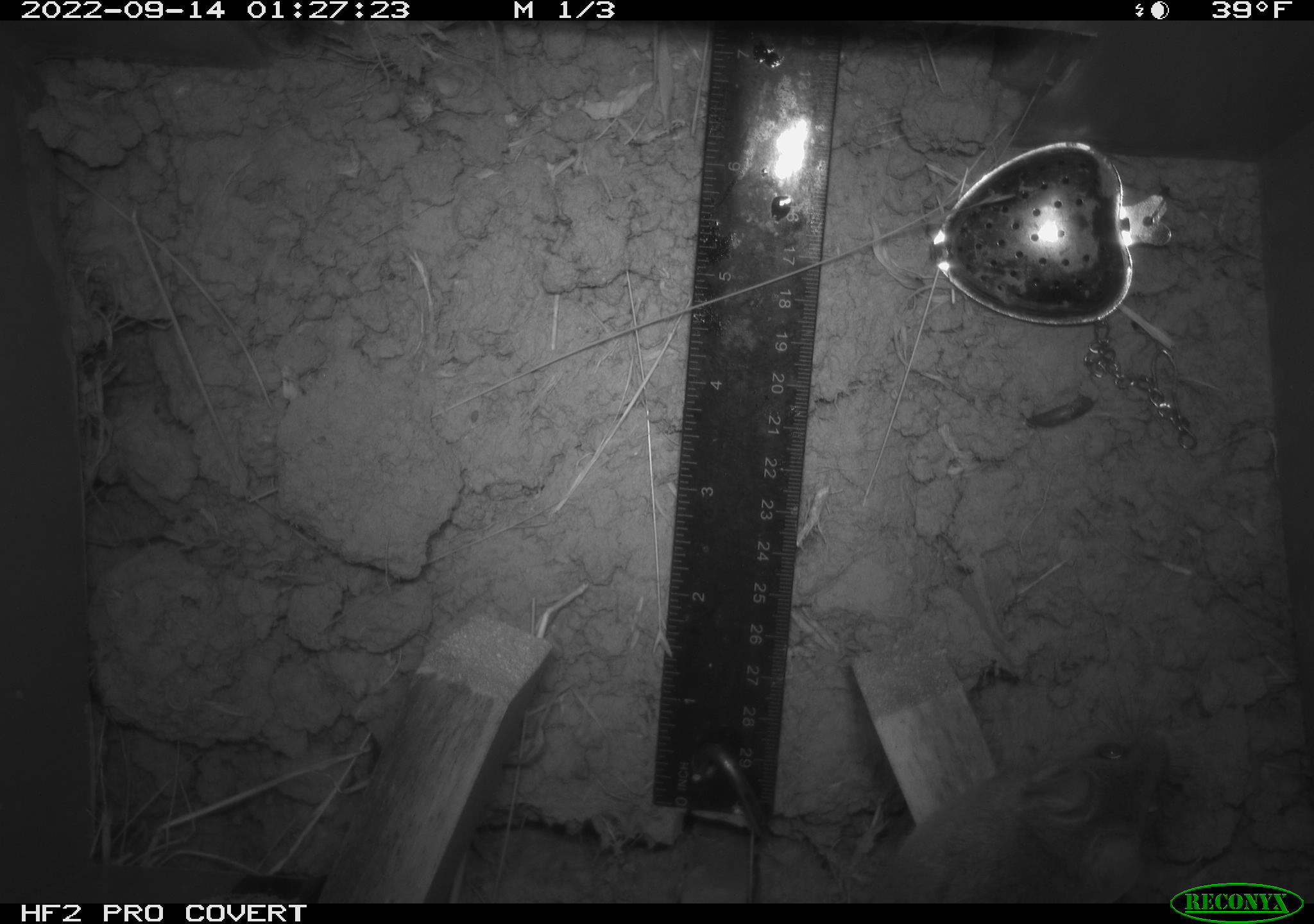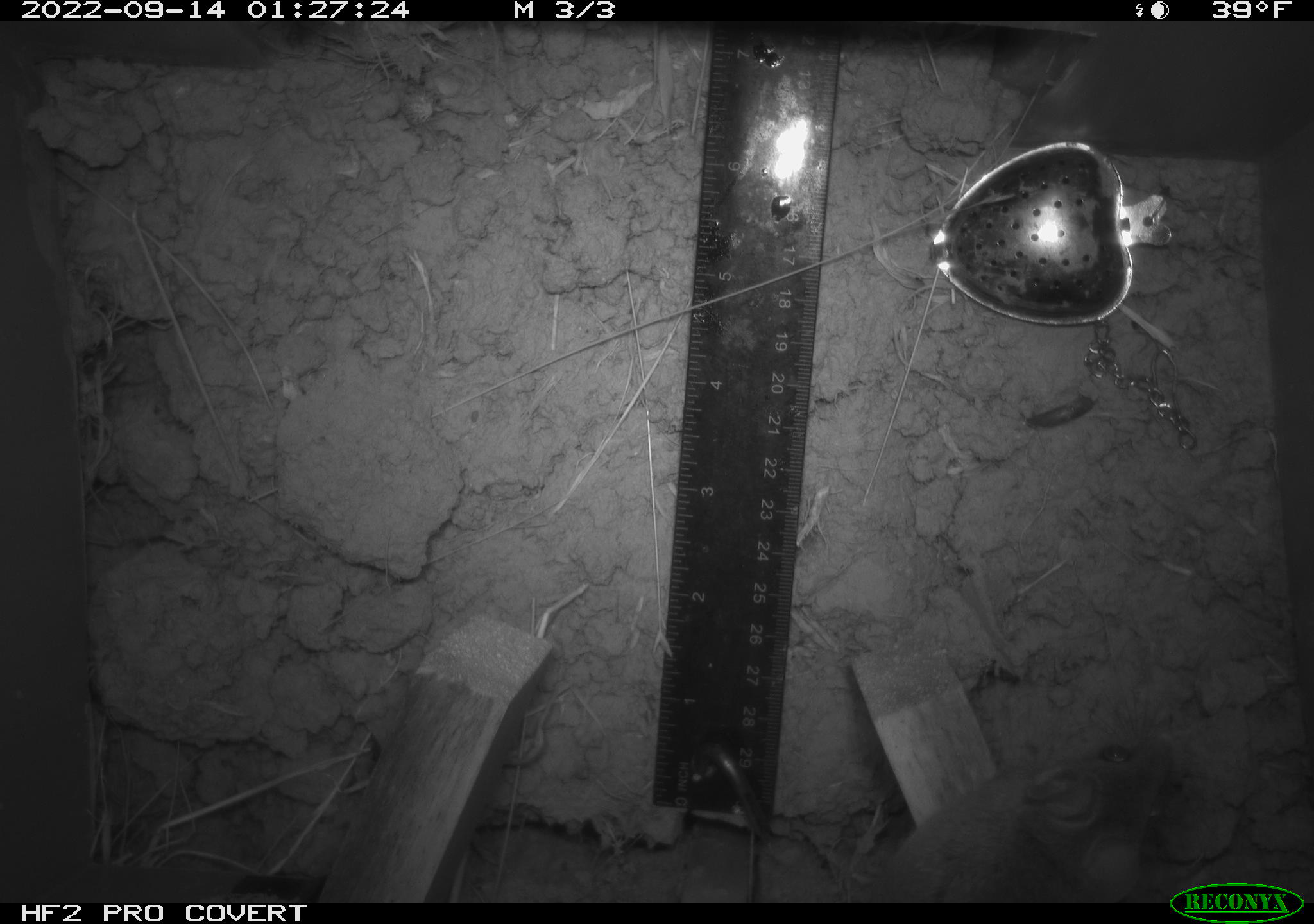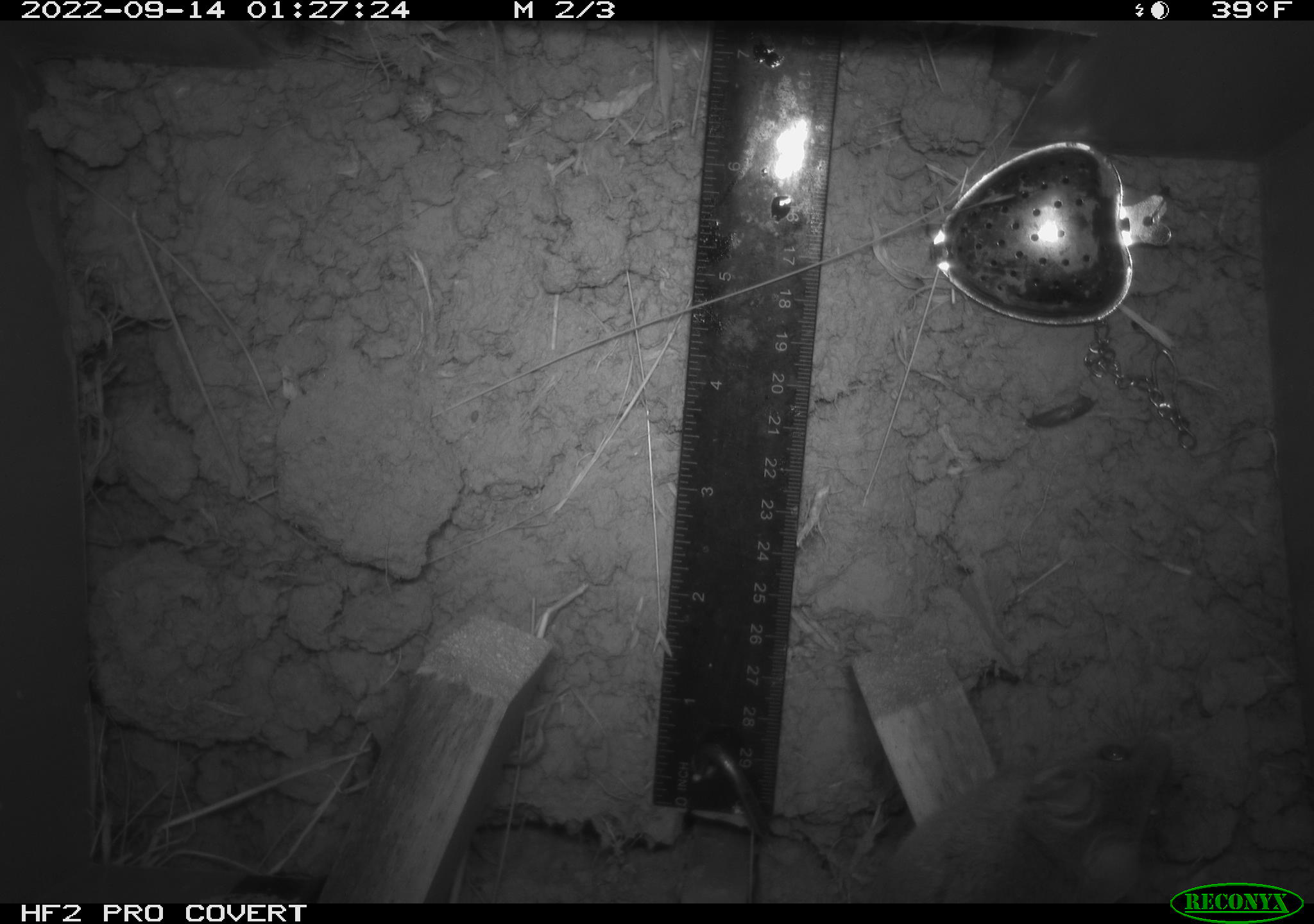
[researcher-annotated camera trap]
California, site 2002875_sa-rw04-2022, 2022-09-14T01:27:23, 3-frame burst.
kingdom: Animalia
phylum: Chordata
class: Mammalia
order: Rodentia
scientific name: Rodentia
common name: mouse species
Mouse species (Rodentia).